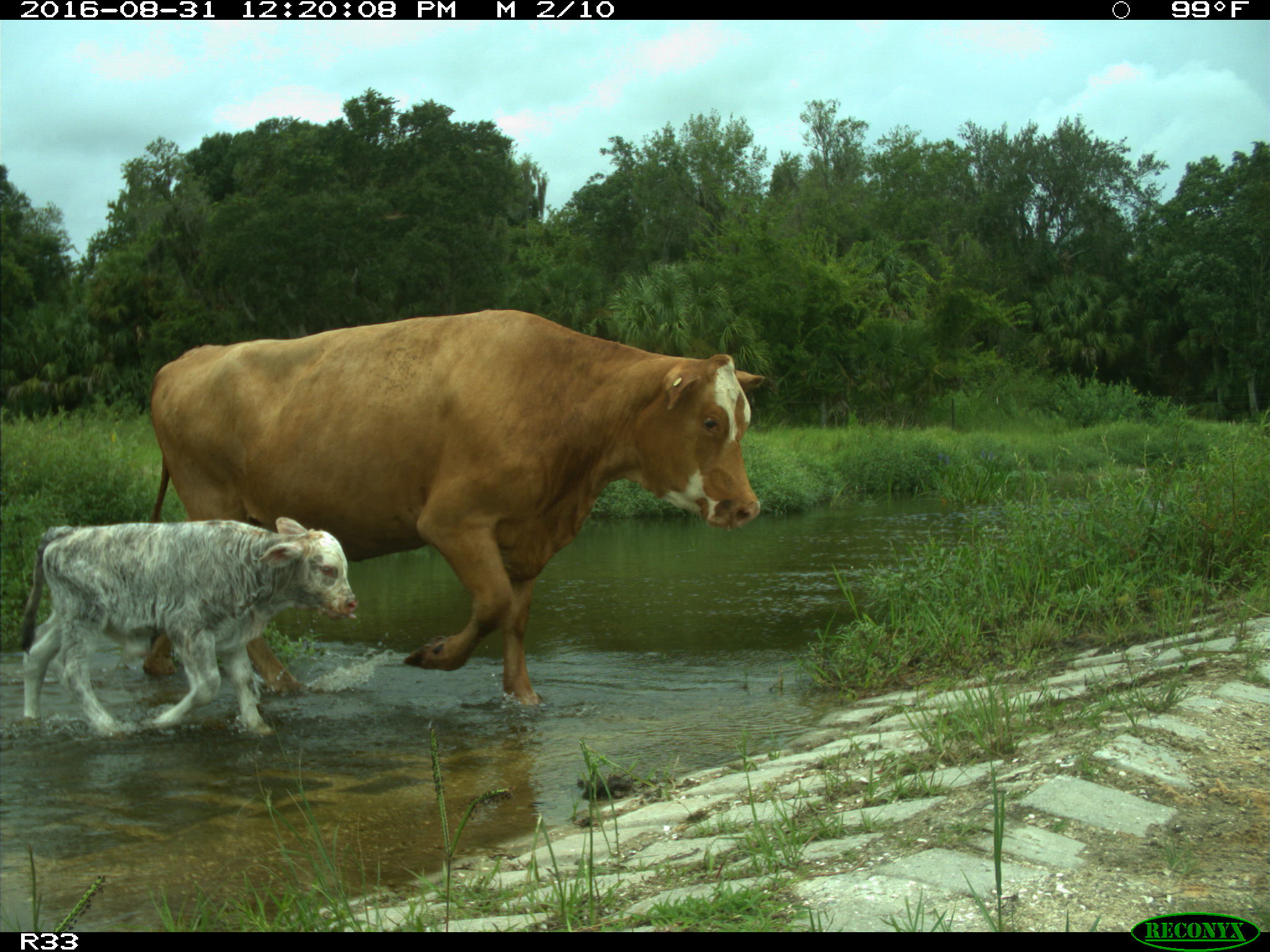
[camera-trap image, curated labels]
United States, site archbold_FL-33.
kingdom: Animalia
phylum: Chordata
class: Mammalia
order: Artiodactyla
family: Bovidae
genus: Bos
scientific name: Bos taurus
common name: domestic cow